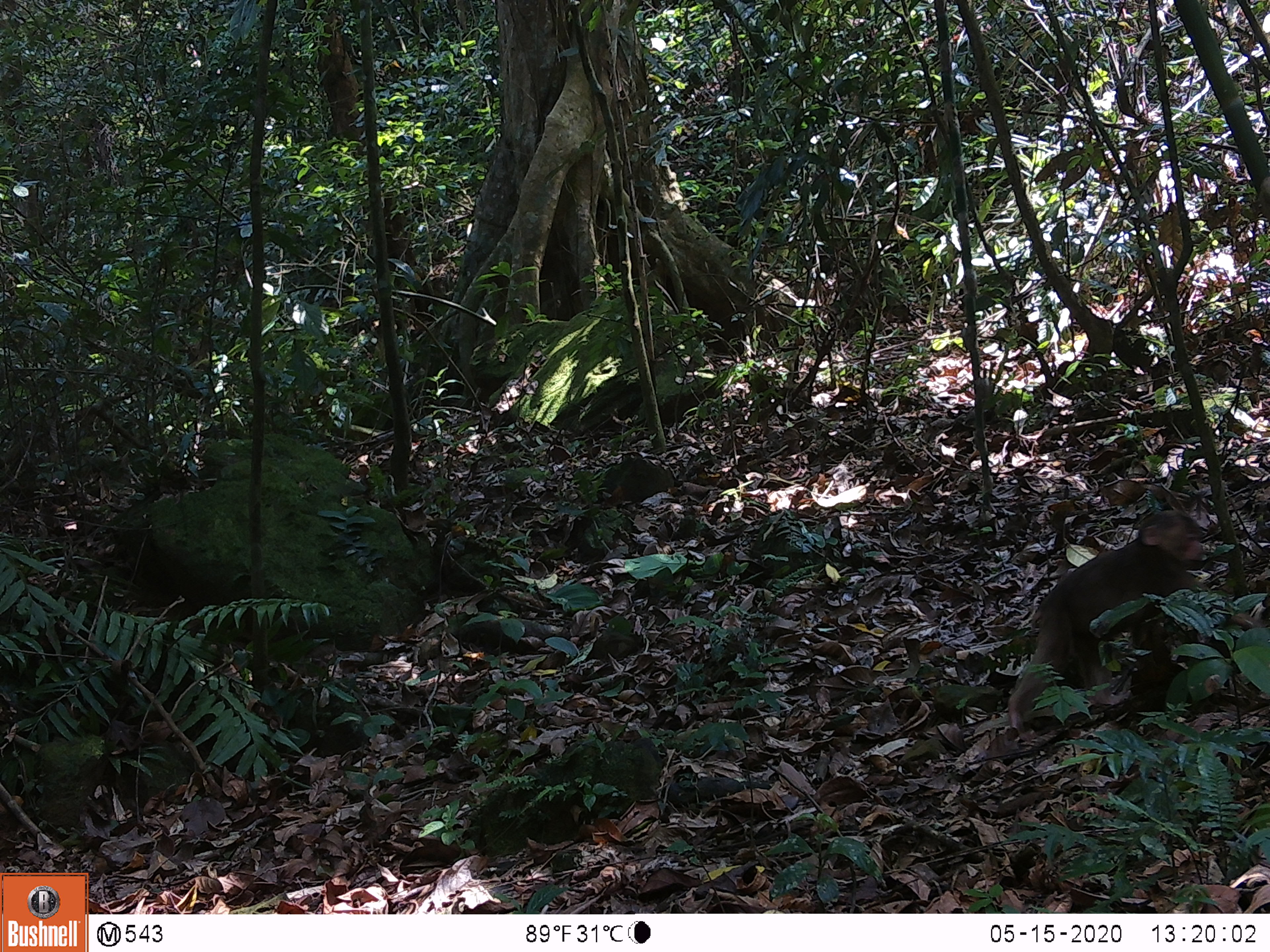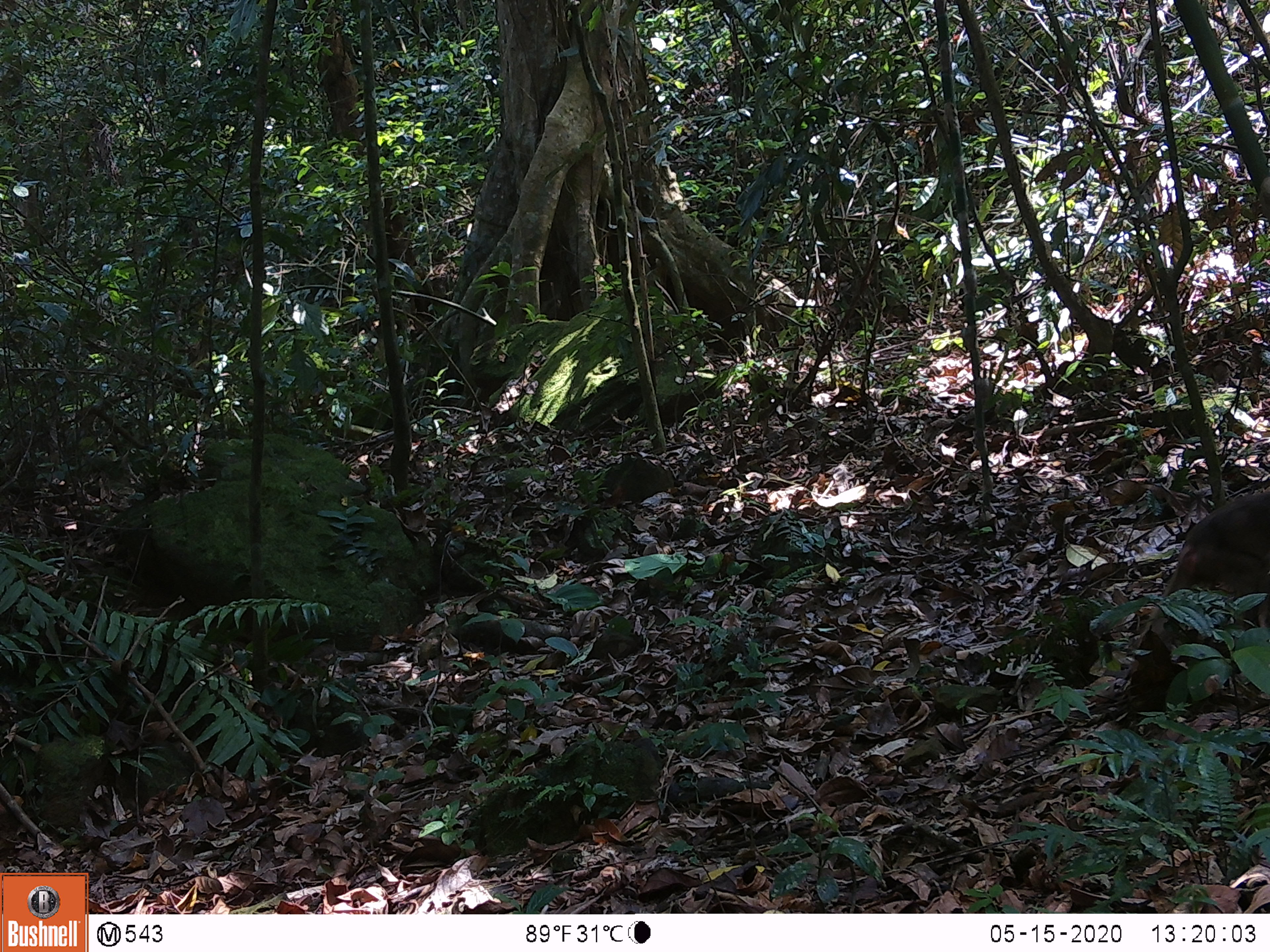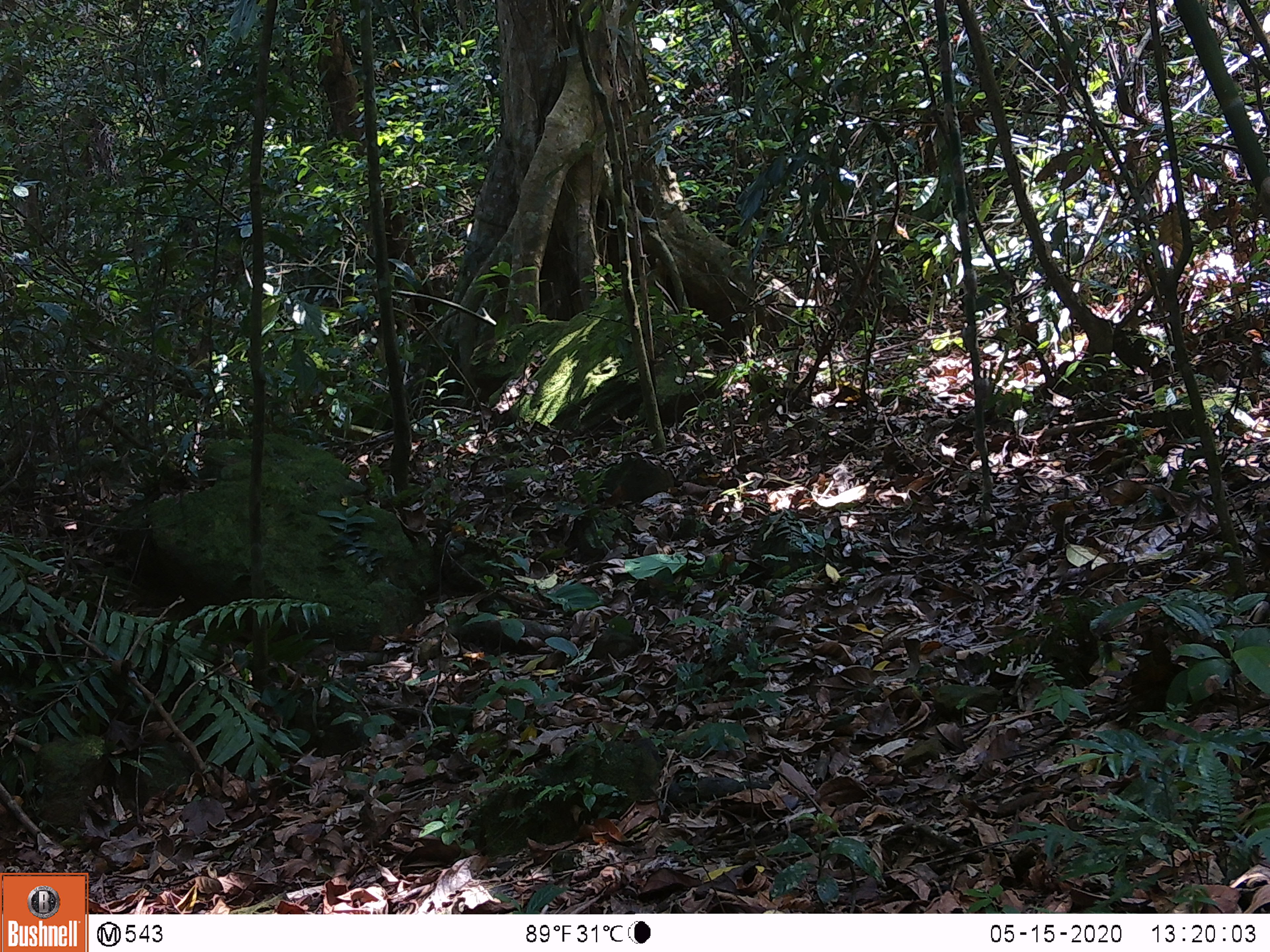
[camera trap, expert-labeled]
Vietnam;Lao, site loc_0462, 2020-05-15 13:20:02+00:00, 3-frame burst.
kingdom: Animalia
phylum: Chordata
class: Mammalia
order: Primates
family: Cercopithecidae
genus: Macaca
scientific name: Macaca arctoides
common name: stump-tailed macaque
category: stump tailed macaque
Stump tailed macaque (stump-tailed macaque) (Macaca arctoides). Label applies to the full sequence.